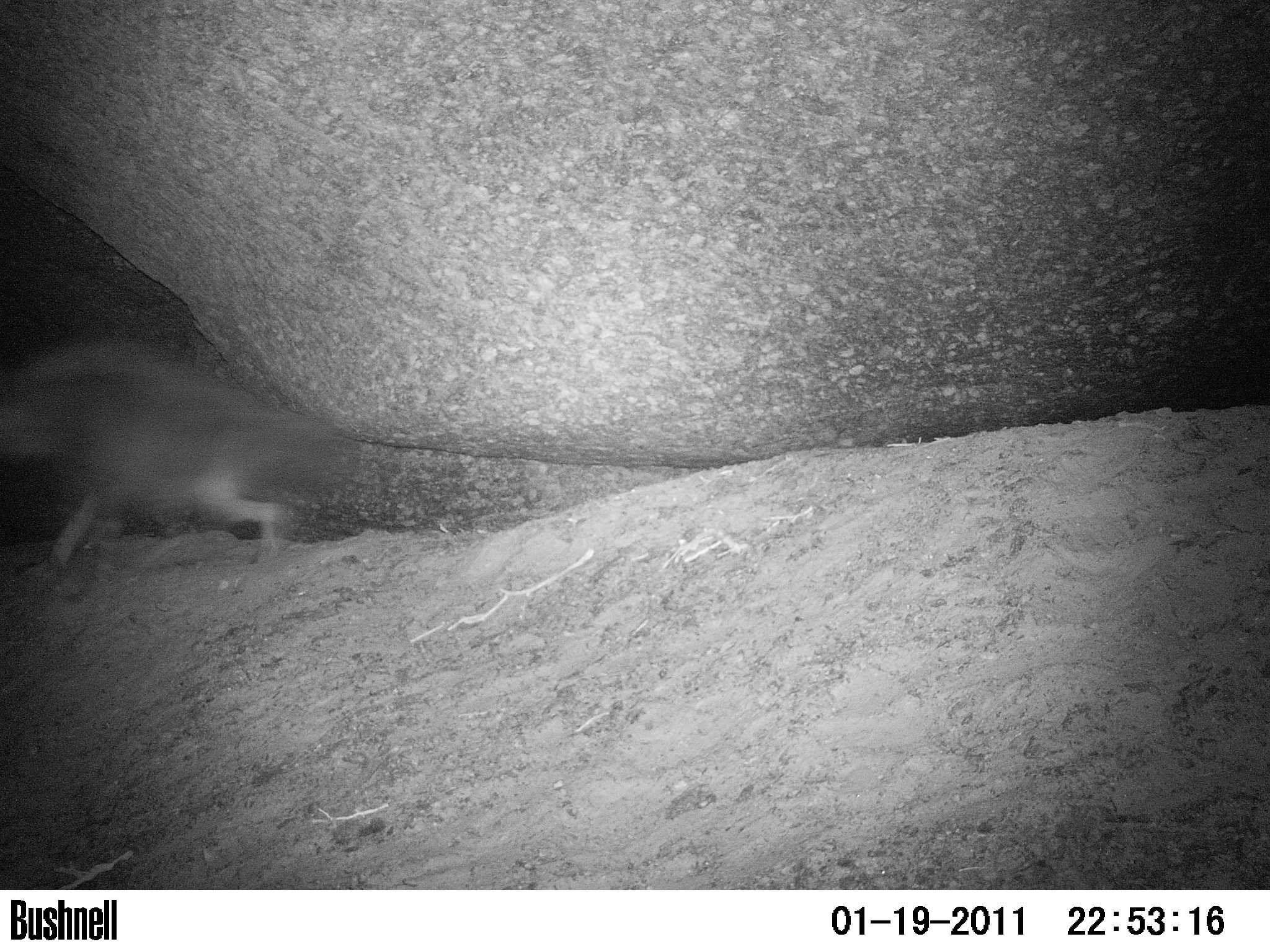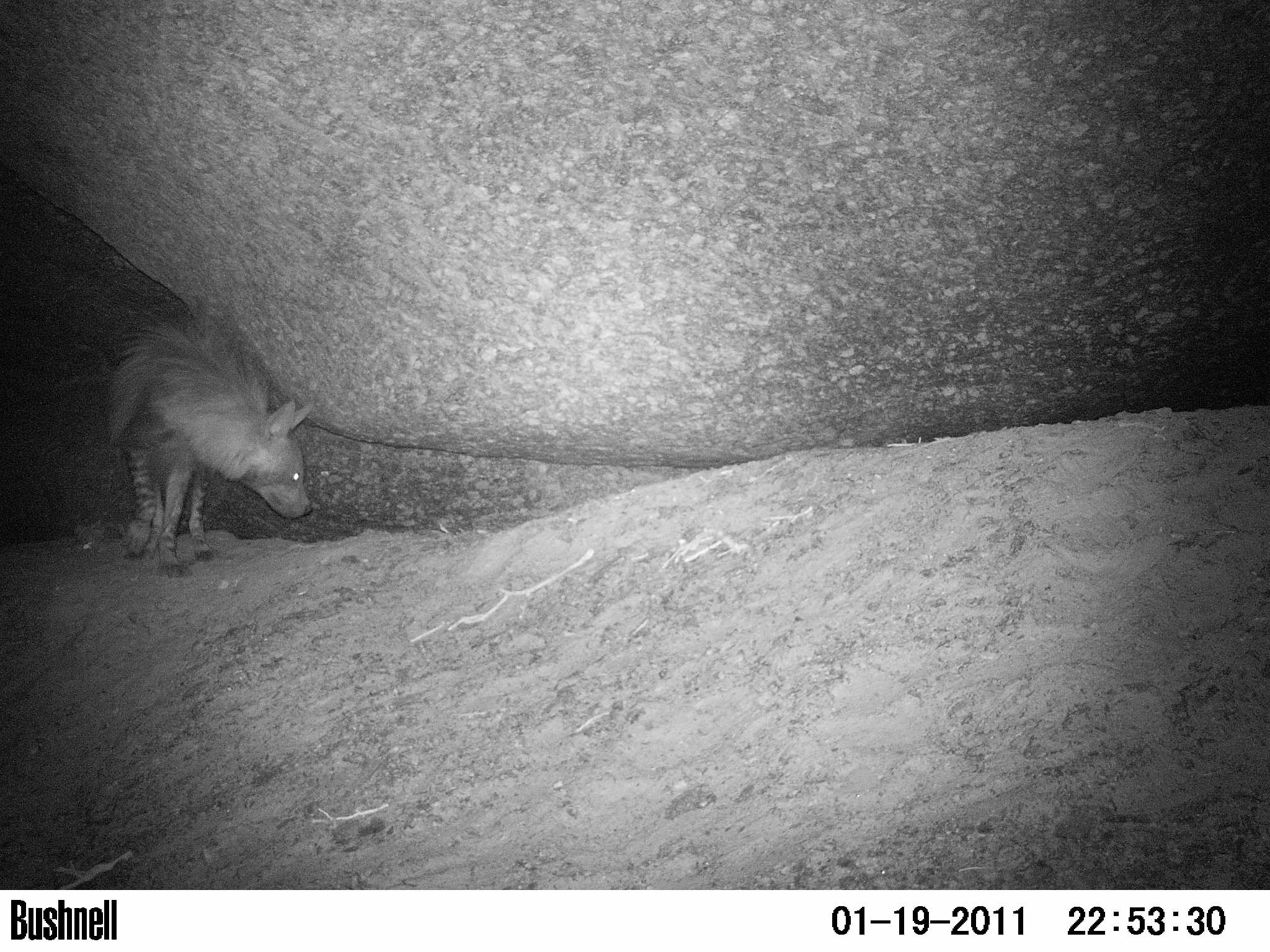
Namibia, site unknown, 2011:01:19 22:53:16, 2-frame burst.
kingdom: Animalia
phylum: Chordata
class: Mammalia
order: Carnivora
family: Hyaenidae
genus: Parahyaena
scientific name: Parahyaena brunnea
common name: brown hyena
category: hyaena brunnea